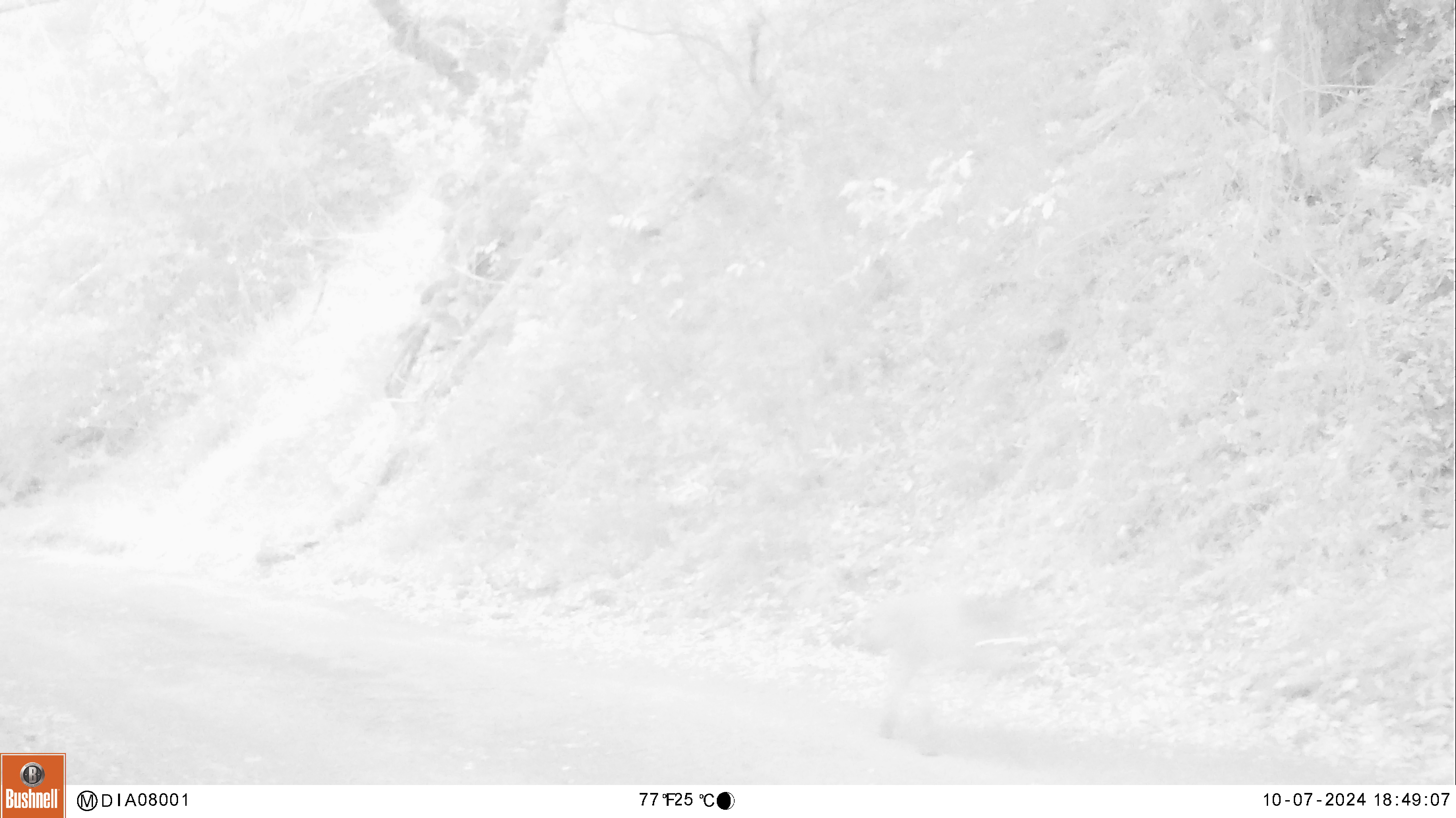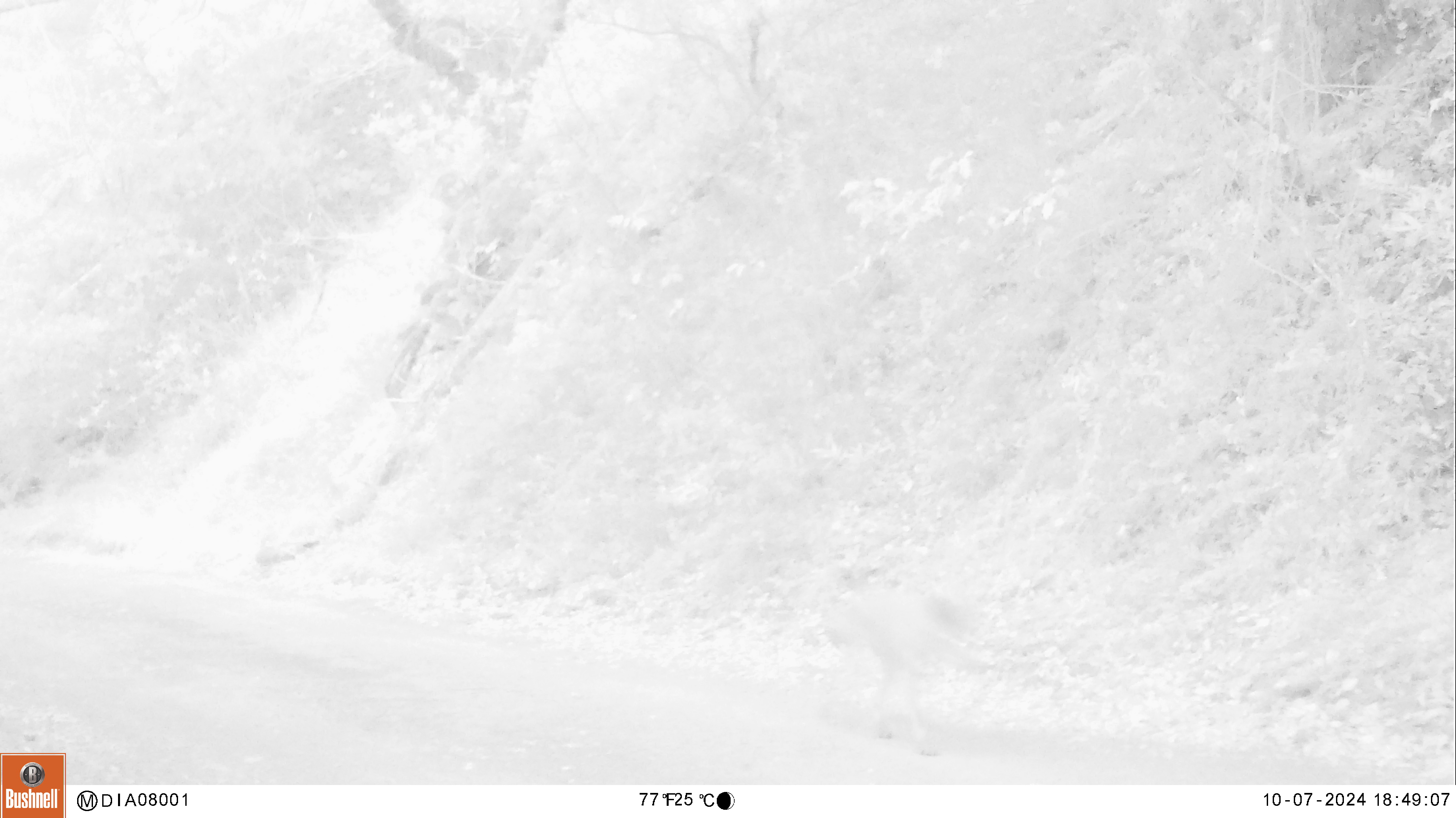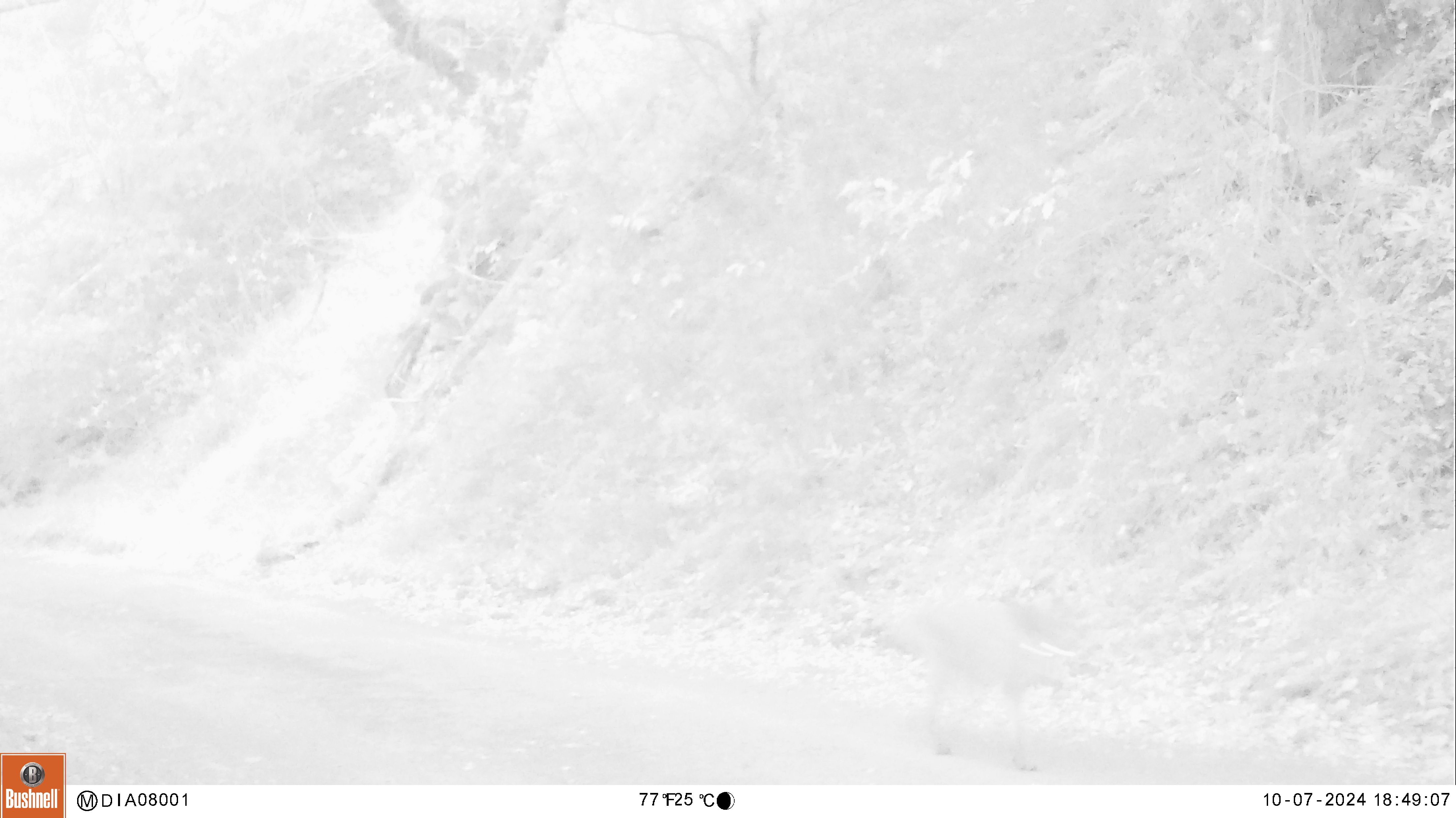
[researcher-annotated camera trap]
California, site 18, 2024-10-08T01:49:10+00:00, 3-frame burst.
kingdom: Animalia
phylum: Chordata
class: Mammalia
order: Carnivora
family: Canidae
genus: Canis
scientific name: Canis latrans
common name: coyote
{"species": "coyote (Canis latrans)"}